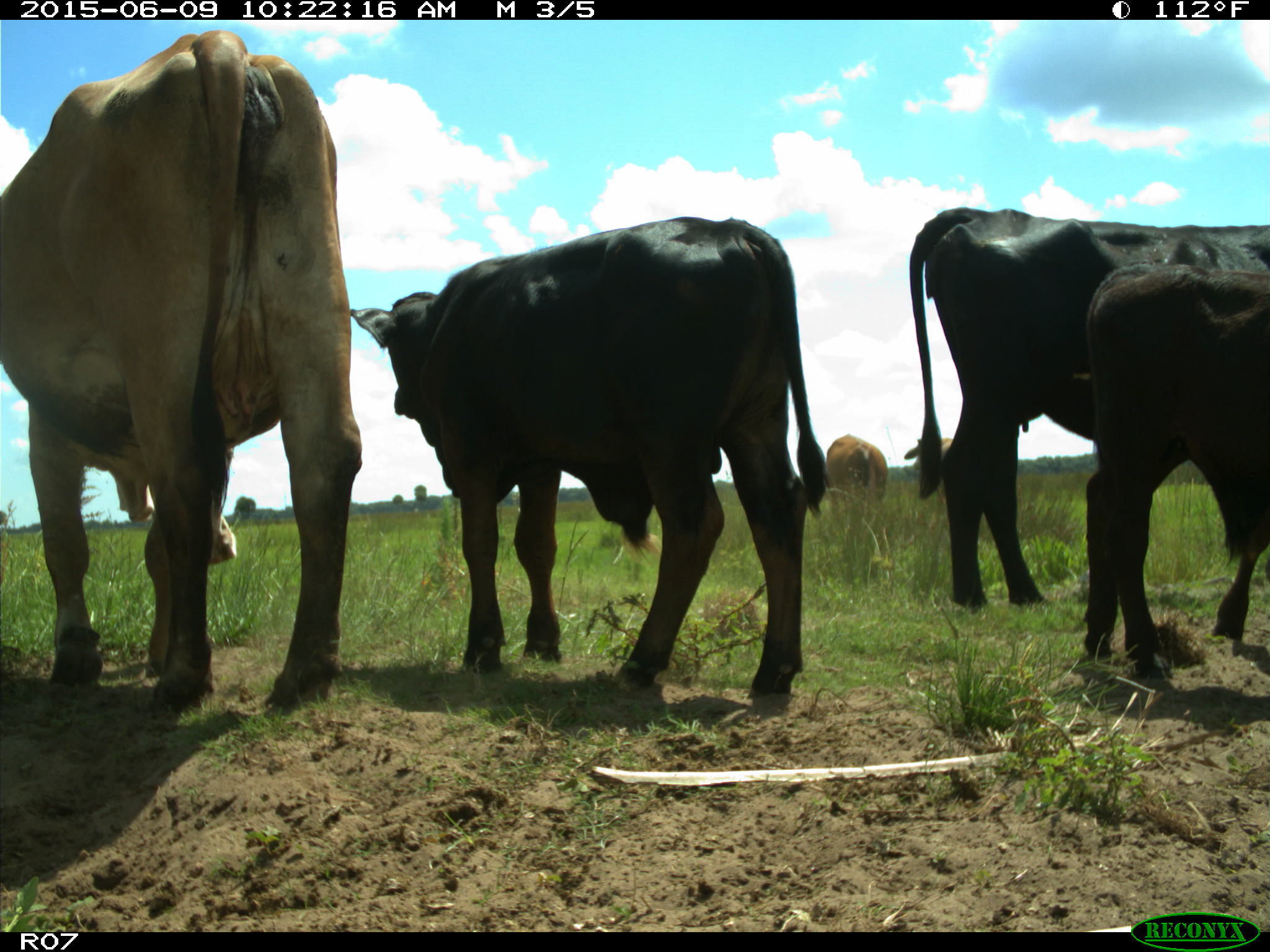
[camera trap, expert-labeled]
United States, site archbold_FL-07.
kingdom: Animalia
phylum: Chordata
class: Mammalia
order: Artiodactyla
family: Bovidae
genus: Bos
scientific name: Bos taurus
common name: domestic cow